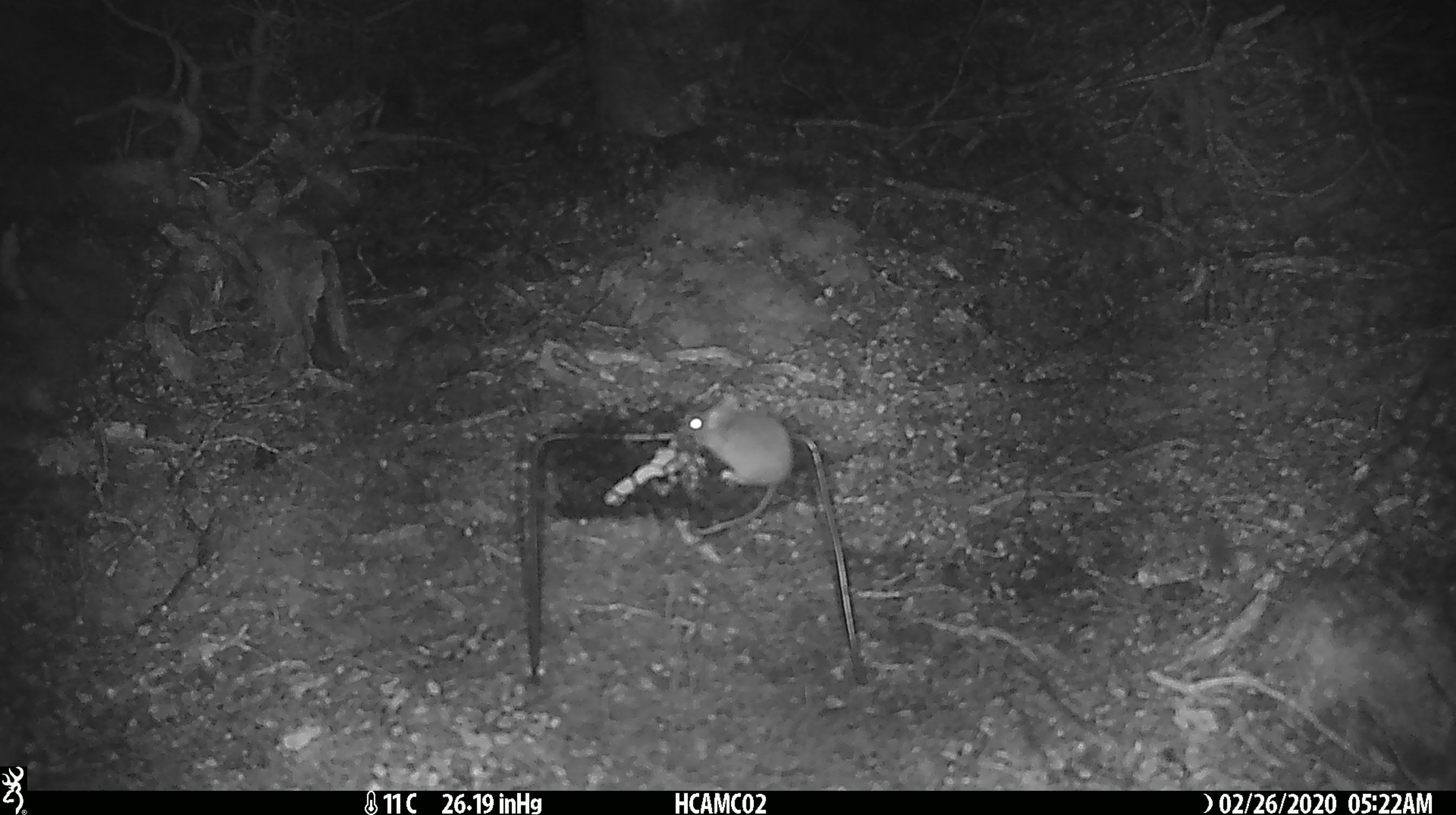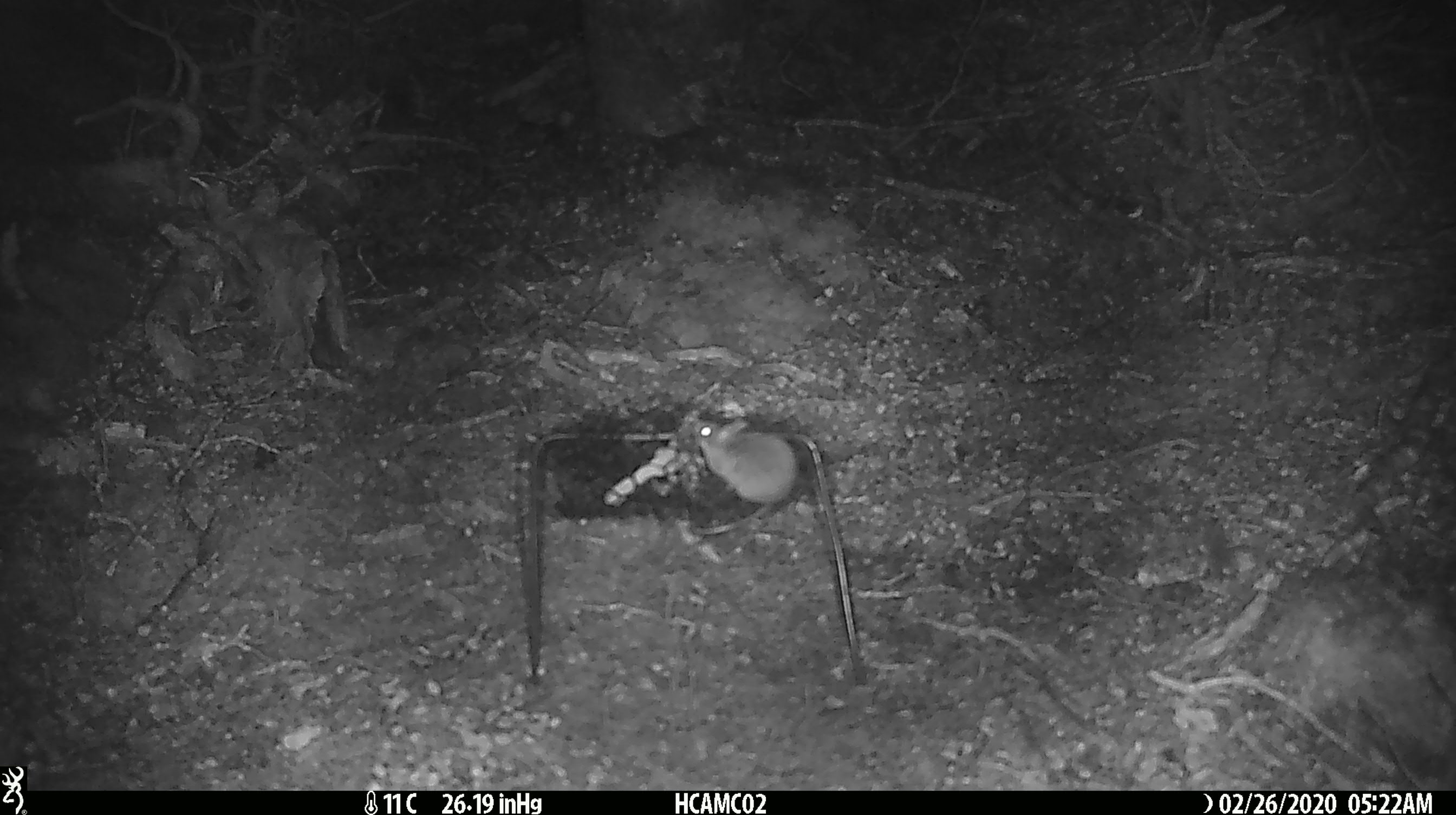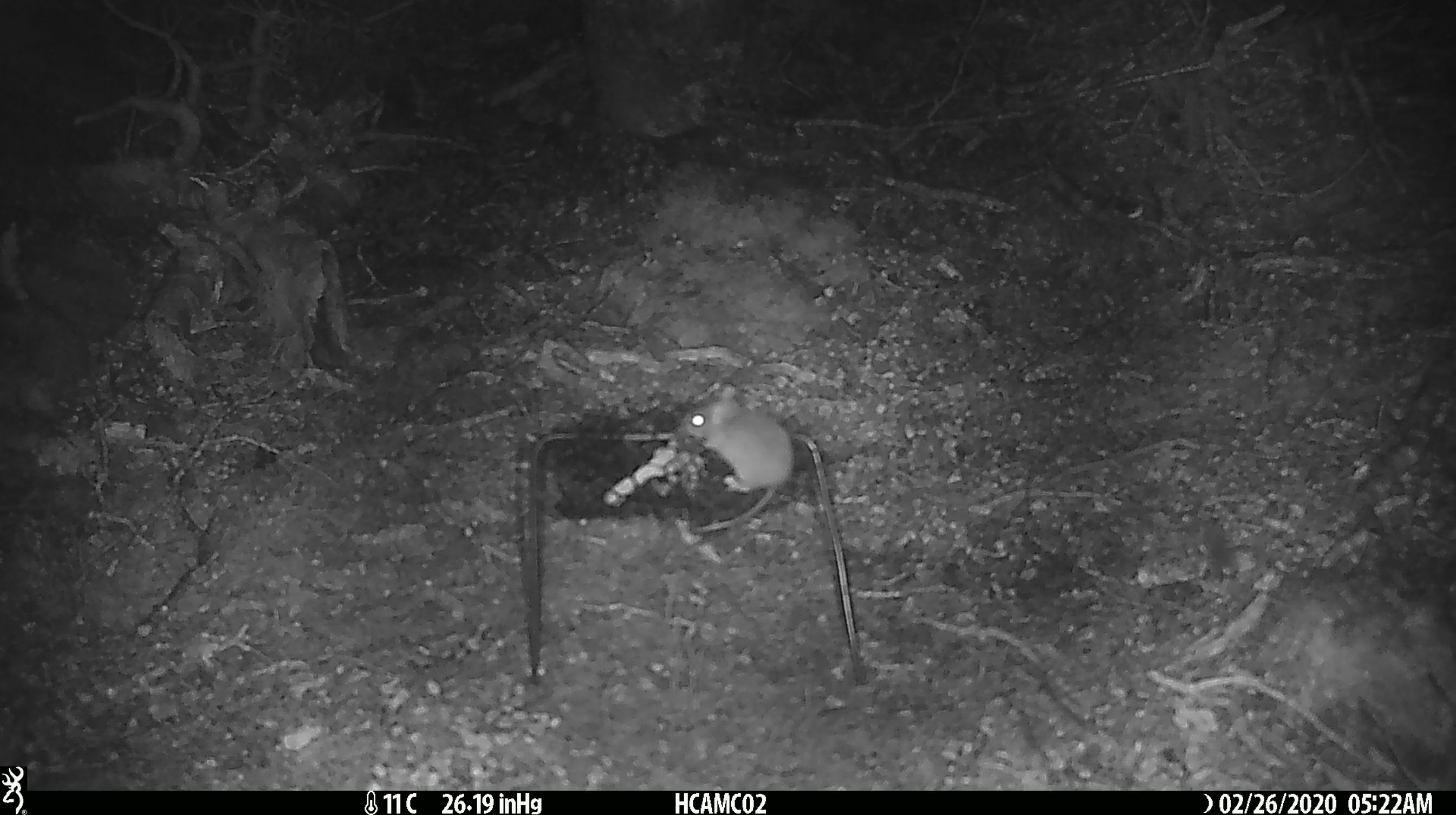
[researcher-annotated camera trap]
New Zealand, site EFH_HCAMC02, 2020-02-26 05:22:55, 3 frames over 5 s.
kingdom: Animalia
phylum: Chordata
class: Mammalia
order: Rodentia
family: Muridae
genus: Mus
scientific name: Mus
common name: mouse